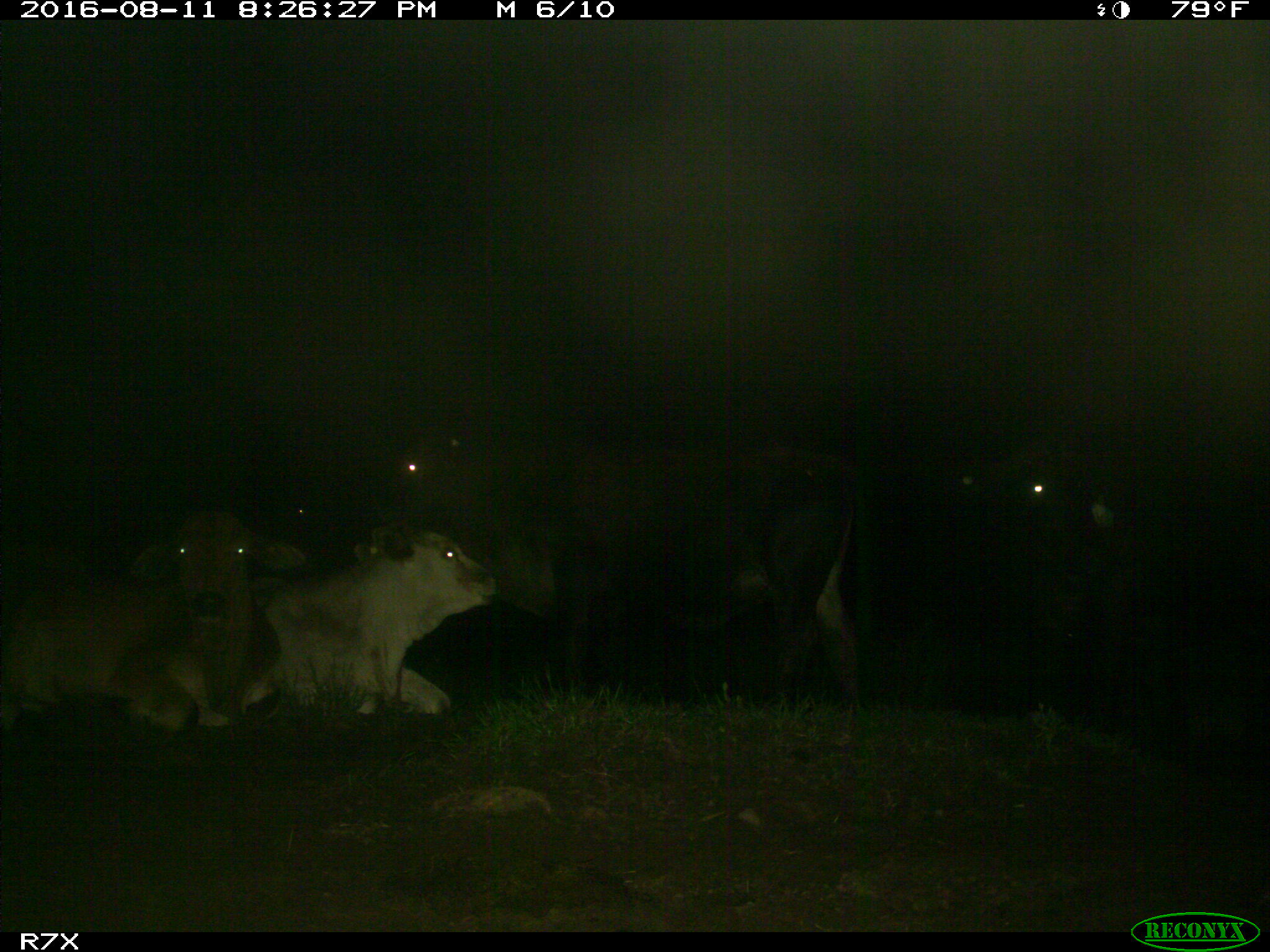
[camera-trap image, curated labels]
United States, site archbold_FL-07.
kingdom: Animalia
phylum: Chordata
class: Mammalia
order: Artiodactyla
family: Bovidae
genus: Bos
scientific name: Bos taurus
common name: domestic cow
Bos taurus (domestic cow).